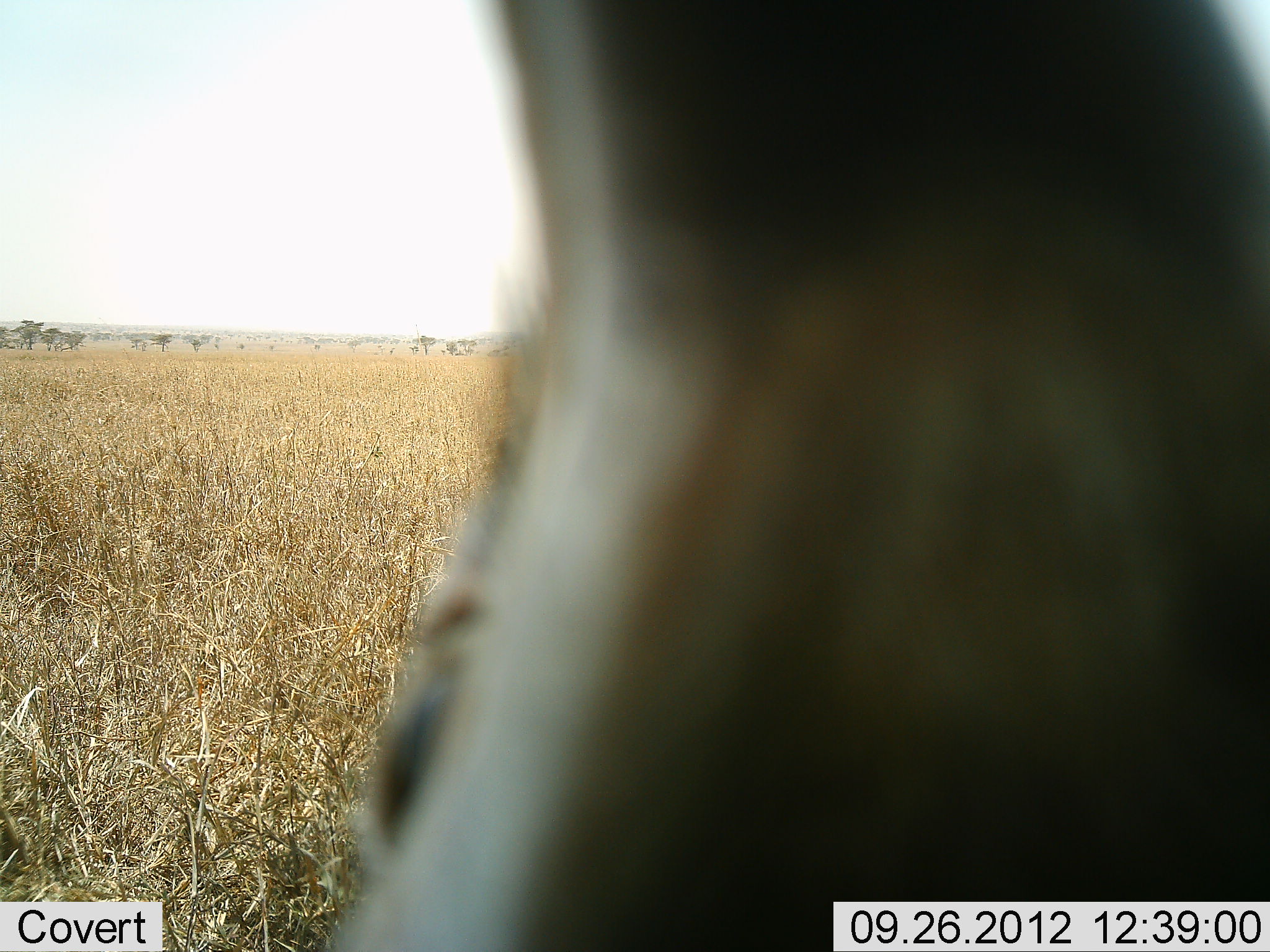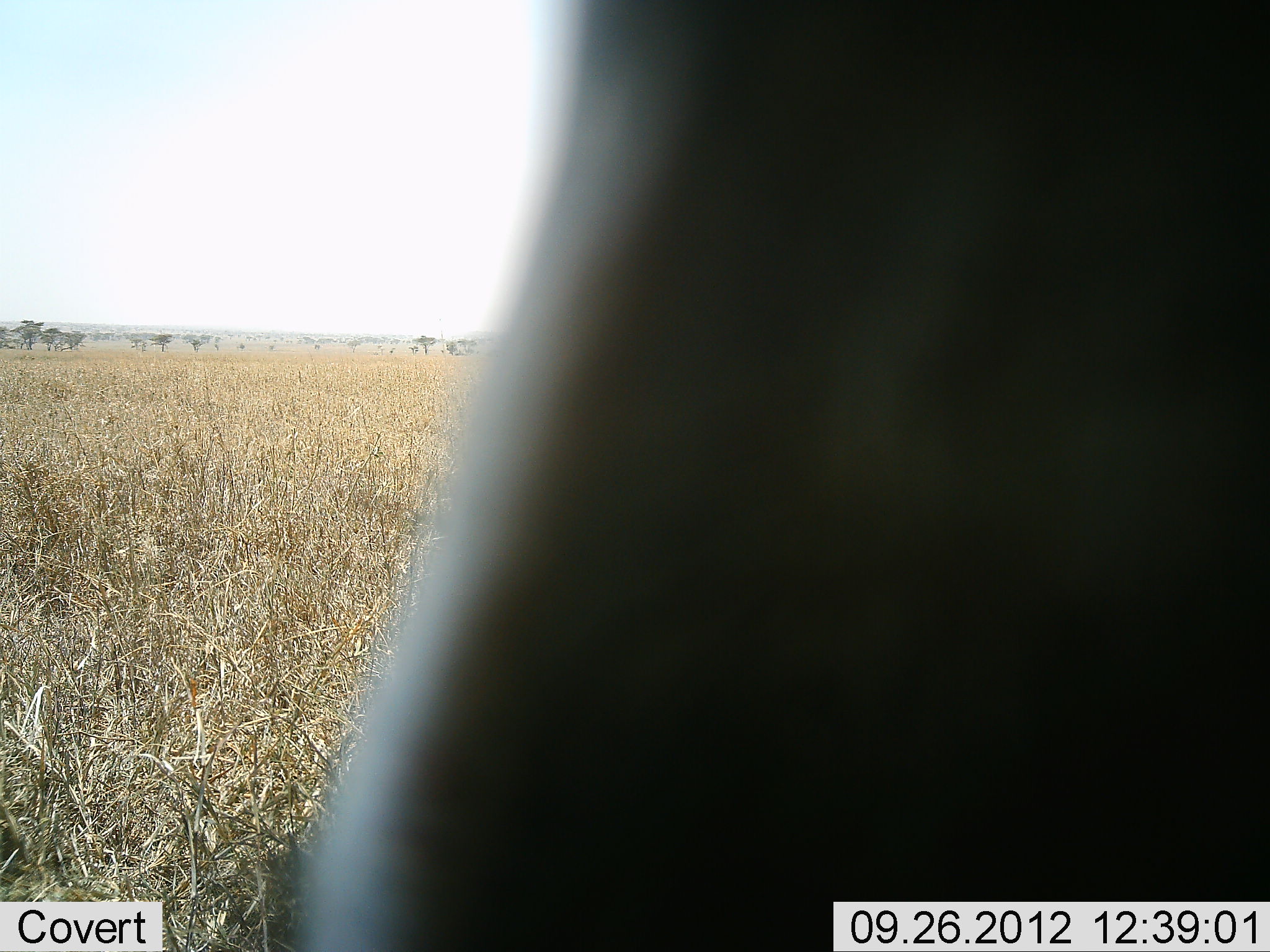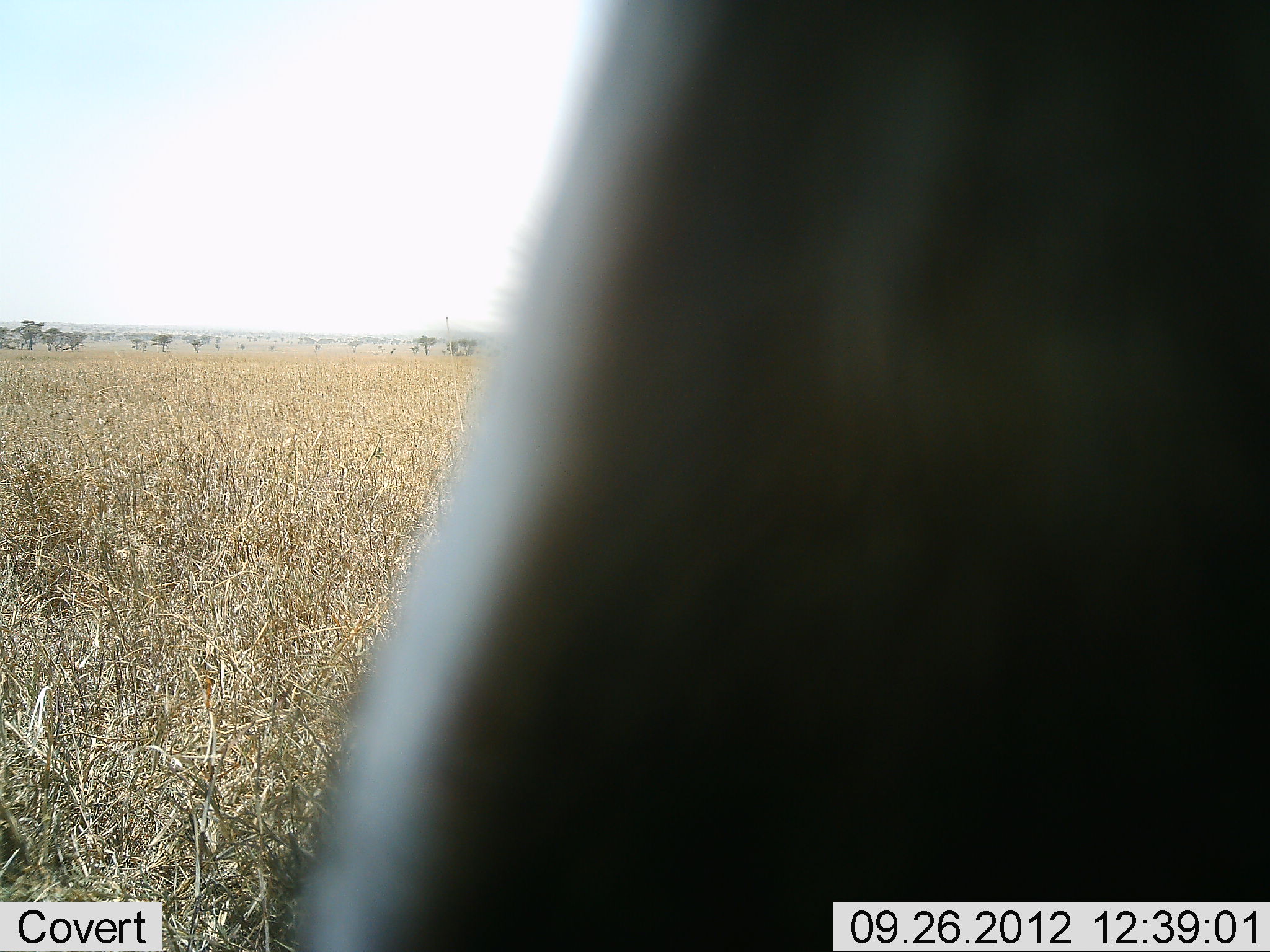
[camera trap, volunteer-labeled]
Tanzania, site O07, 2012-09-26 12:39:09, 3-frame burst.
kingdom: Animalia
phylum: Chordata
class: Mammalia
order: Artiodactyla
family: Bovidae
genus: Connochaetes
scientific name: Connochaetes taurinus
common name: blue wildebeest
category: wildebeest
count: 1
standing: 100%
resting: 0%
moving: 0%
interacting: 0%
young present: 0%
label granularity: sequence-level